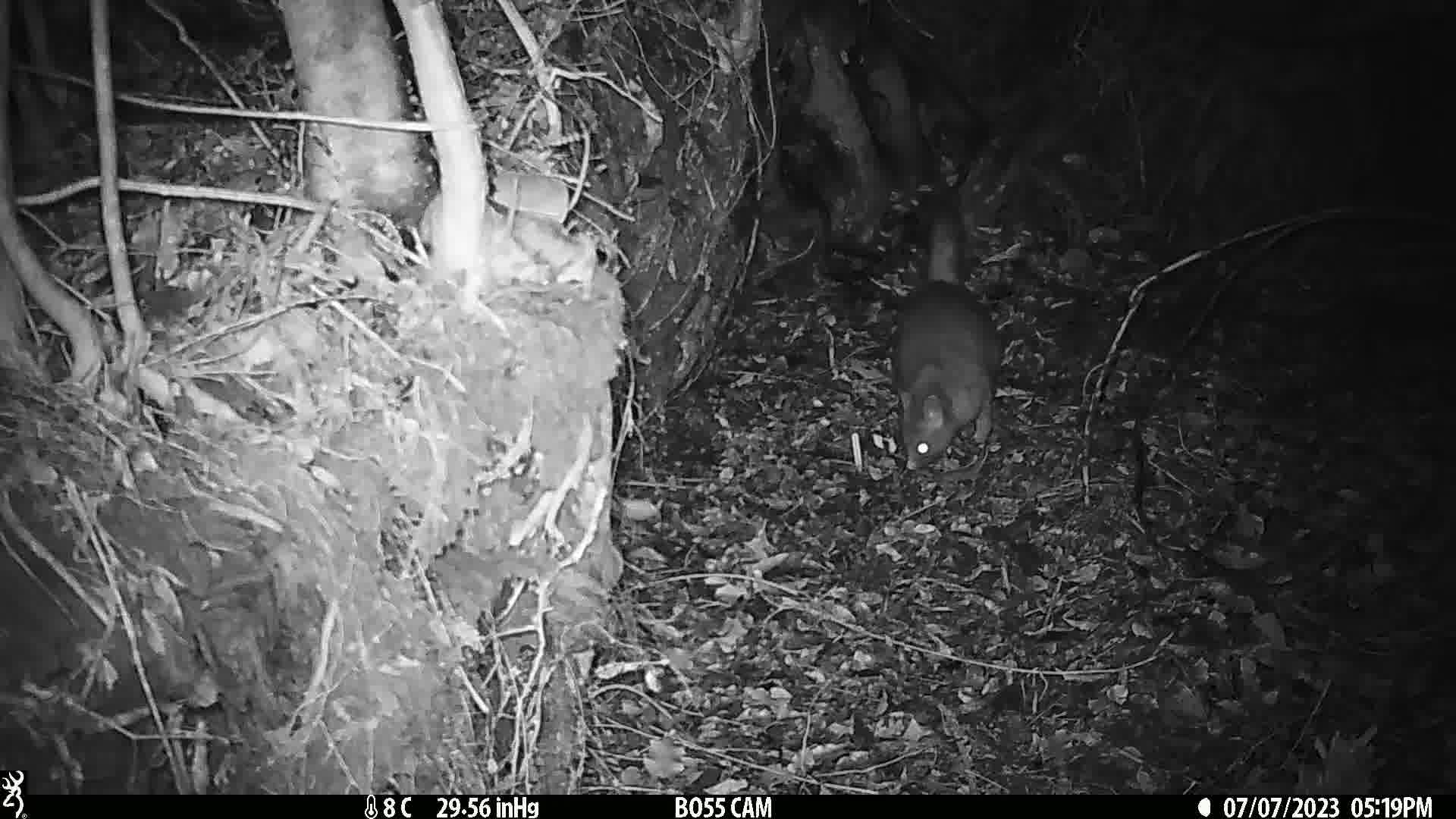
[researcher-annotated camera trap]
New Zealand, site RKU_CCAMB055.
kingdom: Animalia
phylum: Chordata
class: Mammalia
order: Diprotodontia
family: Phalangeridae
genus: Trichosurus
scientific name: Trichosurus vulpecula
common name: common brushtail possum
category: possum